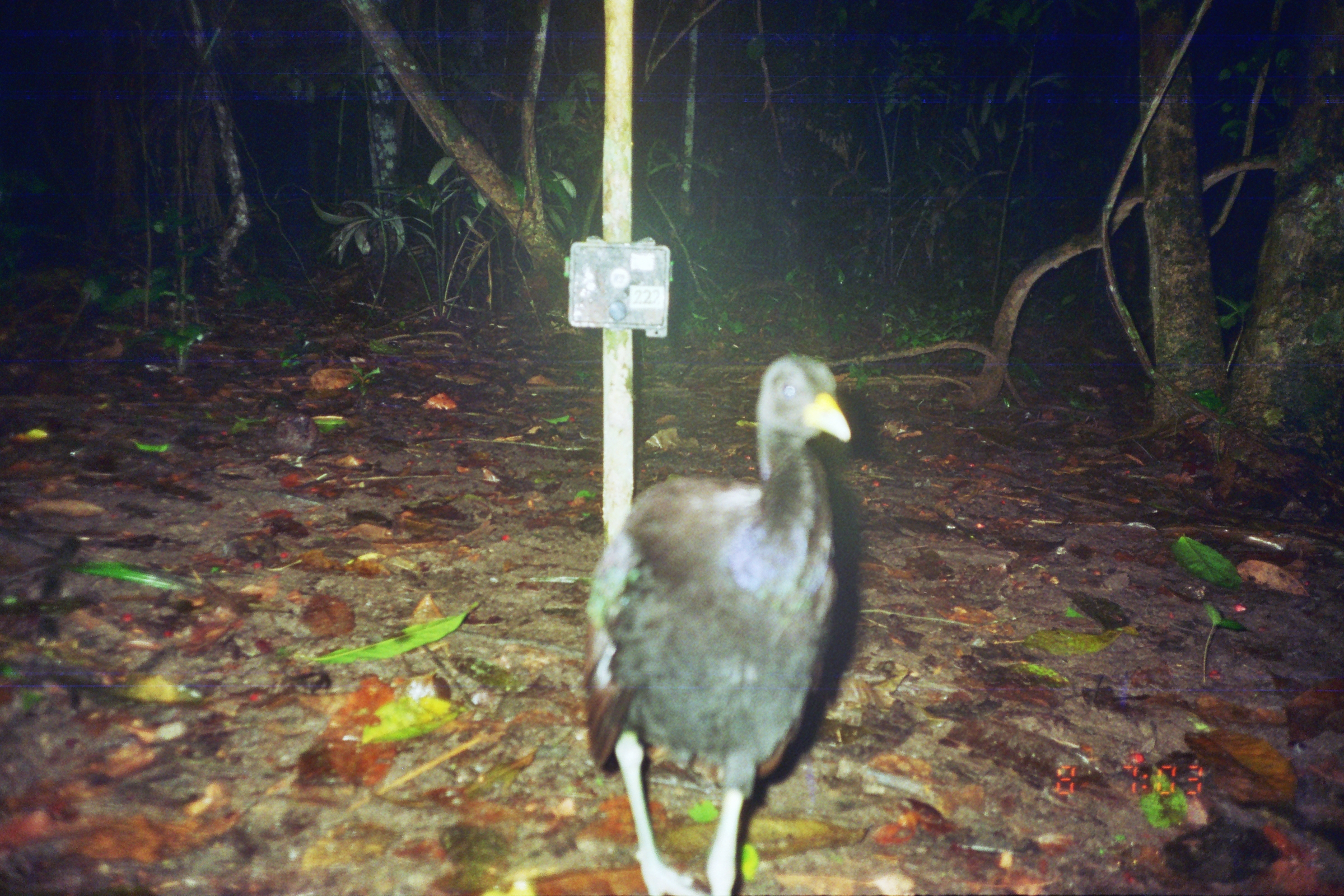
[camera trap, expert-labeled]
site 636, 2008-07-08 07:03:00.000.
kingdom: Animalia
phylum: Chordata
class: Aves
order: Gruiformes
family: Psophiidae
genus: Psophia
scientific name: Psophia leucoptera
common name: pale-winged trumpeter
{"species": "Psophia leucoptera (pale-winged trumpeter)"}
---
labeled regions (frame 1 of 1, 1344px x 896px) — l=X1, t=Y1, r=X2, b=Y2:
psophia leucoptera: l=583, t=352, r=853, b=896